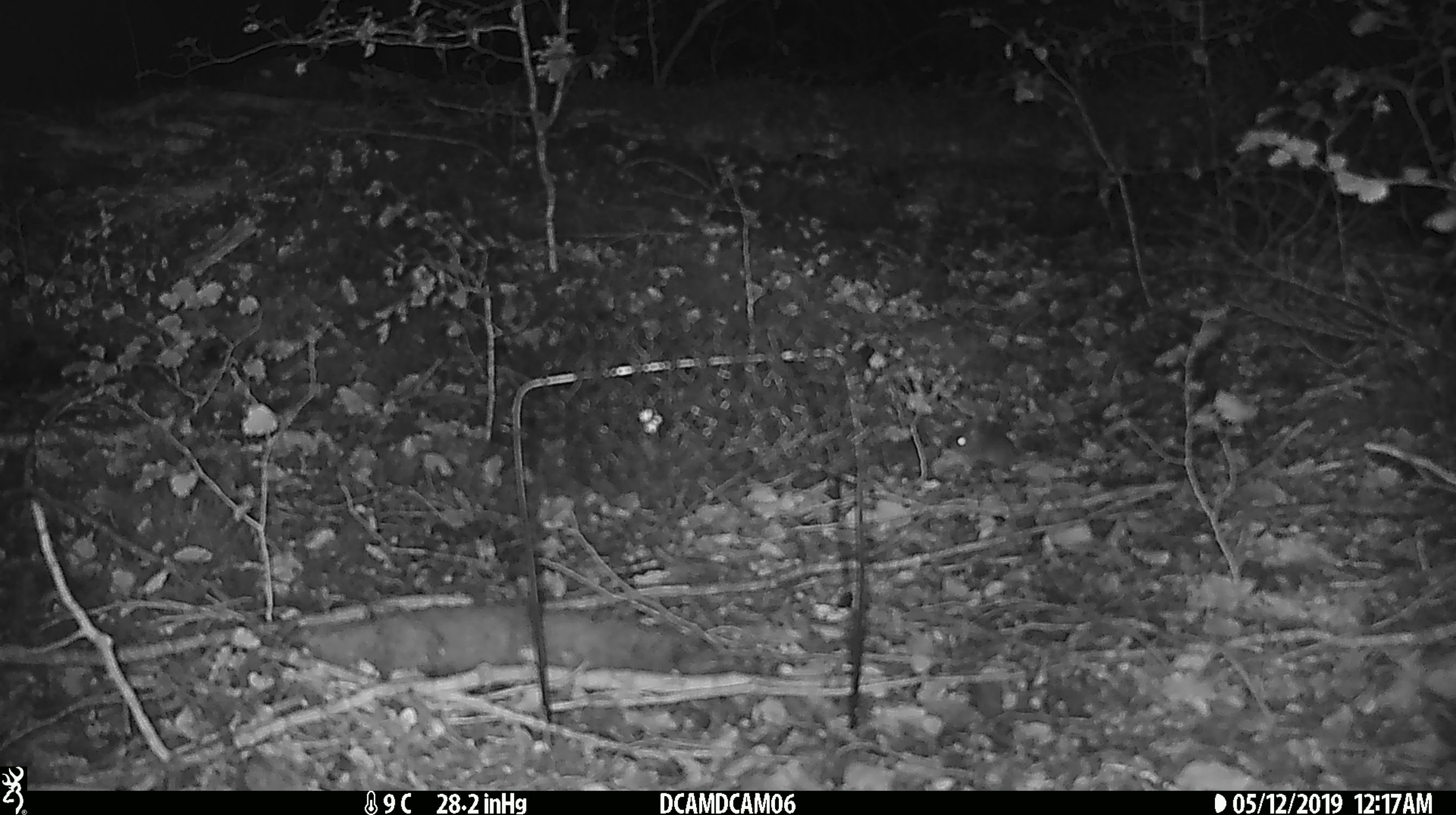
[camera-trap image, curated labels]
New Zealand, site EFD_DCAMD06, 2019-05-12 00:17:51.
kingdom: Animalia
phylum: Chordata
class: Mammalia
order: Rodentia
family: Muridae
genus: Mus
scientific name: Mus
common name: mouse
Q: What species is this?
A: Mouse (Mus).